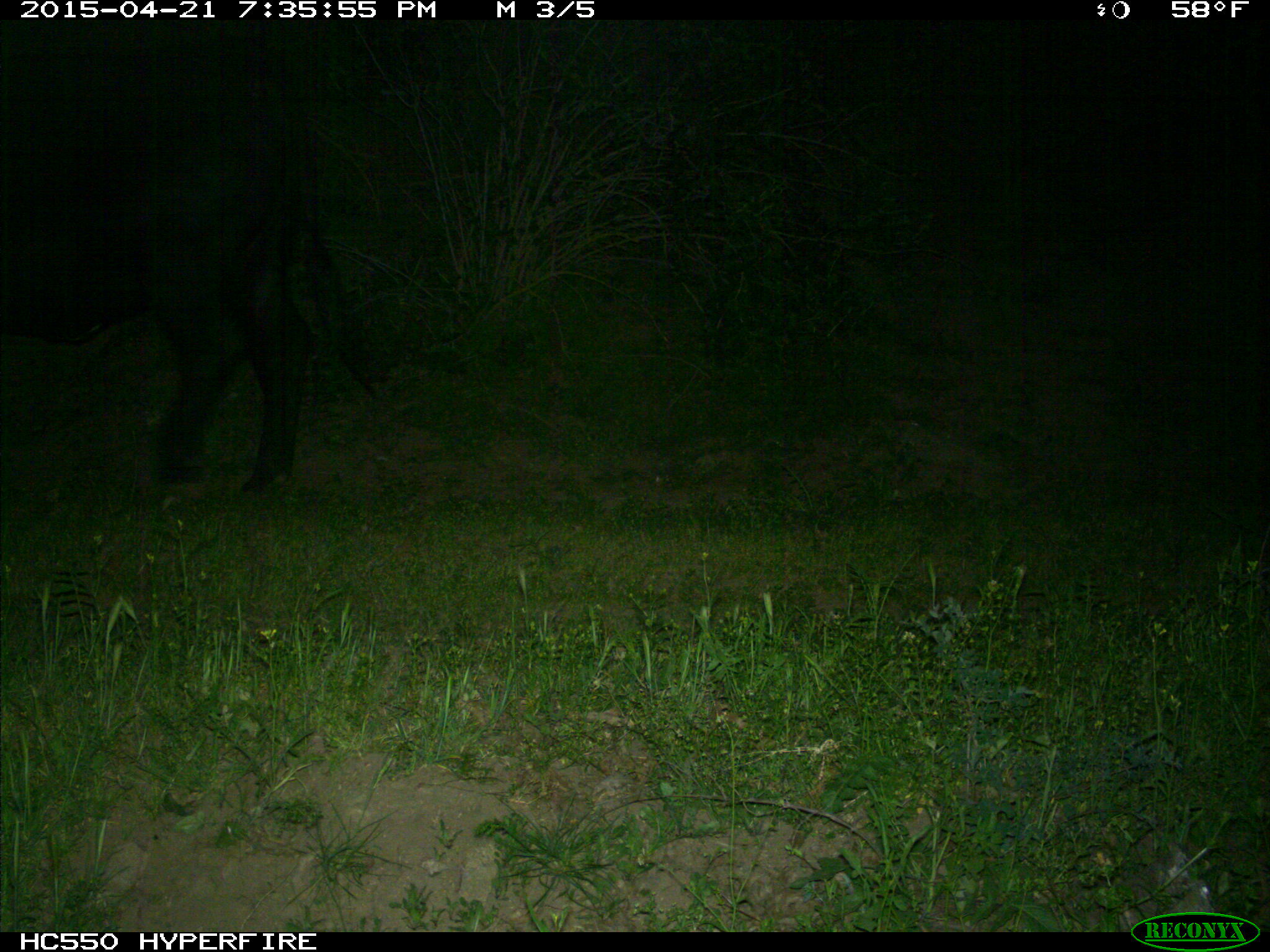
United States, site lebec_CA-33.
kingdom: Animalia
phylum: Chordata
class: Mammalia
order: Artiodactyla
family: Bovidae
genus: Bos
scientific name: Bos taurus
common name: domestic cow